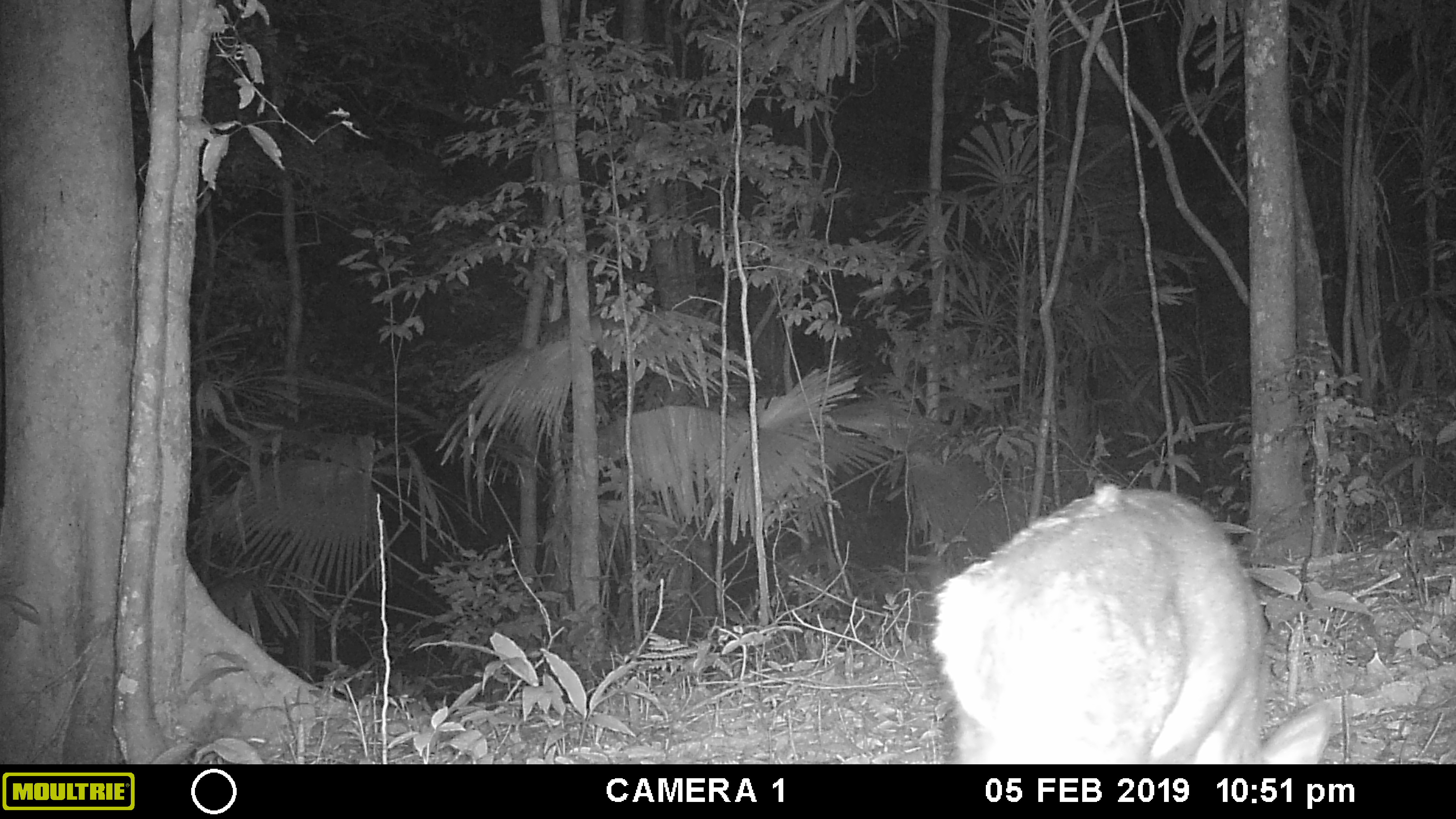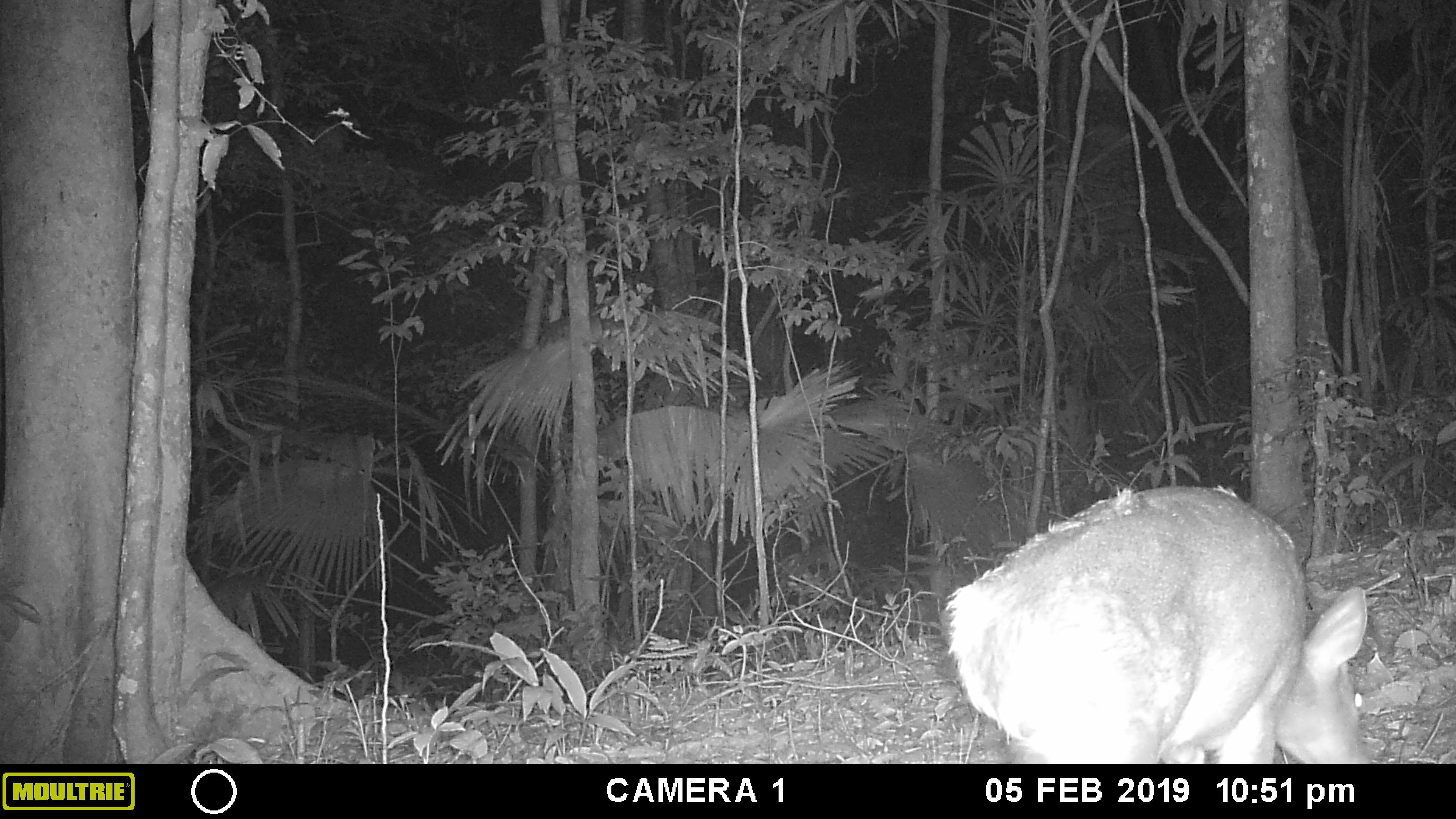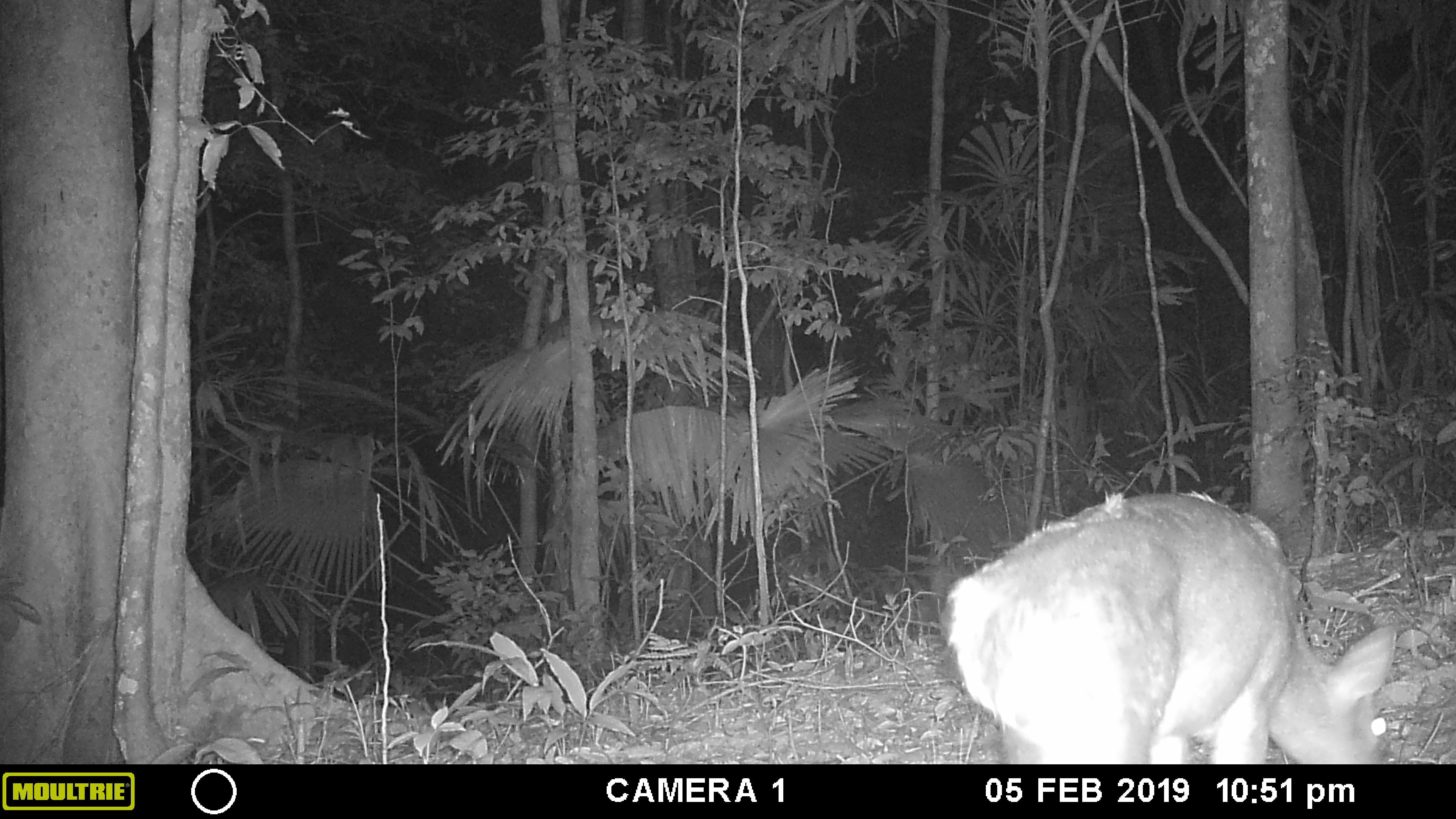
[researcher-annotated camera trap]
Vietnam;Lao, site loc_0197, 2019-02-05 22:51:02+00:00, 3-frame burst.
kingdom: Animalia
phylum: Chordata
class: Mammalia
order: Artiodactyla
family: Cervidae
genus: Muntiacus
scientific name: Muntiacus vuquangensis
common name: large-antlered muntjac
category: large antlered muntjac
Large antlered muntjac (large-antlered muntjac) (Muntiacus vuquangensis). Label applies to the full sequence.